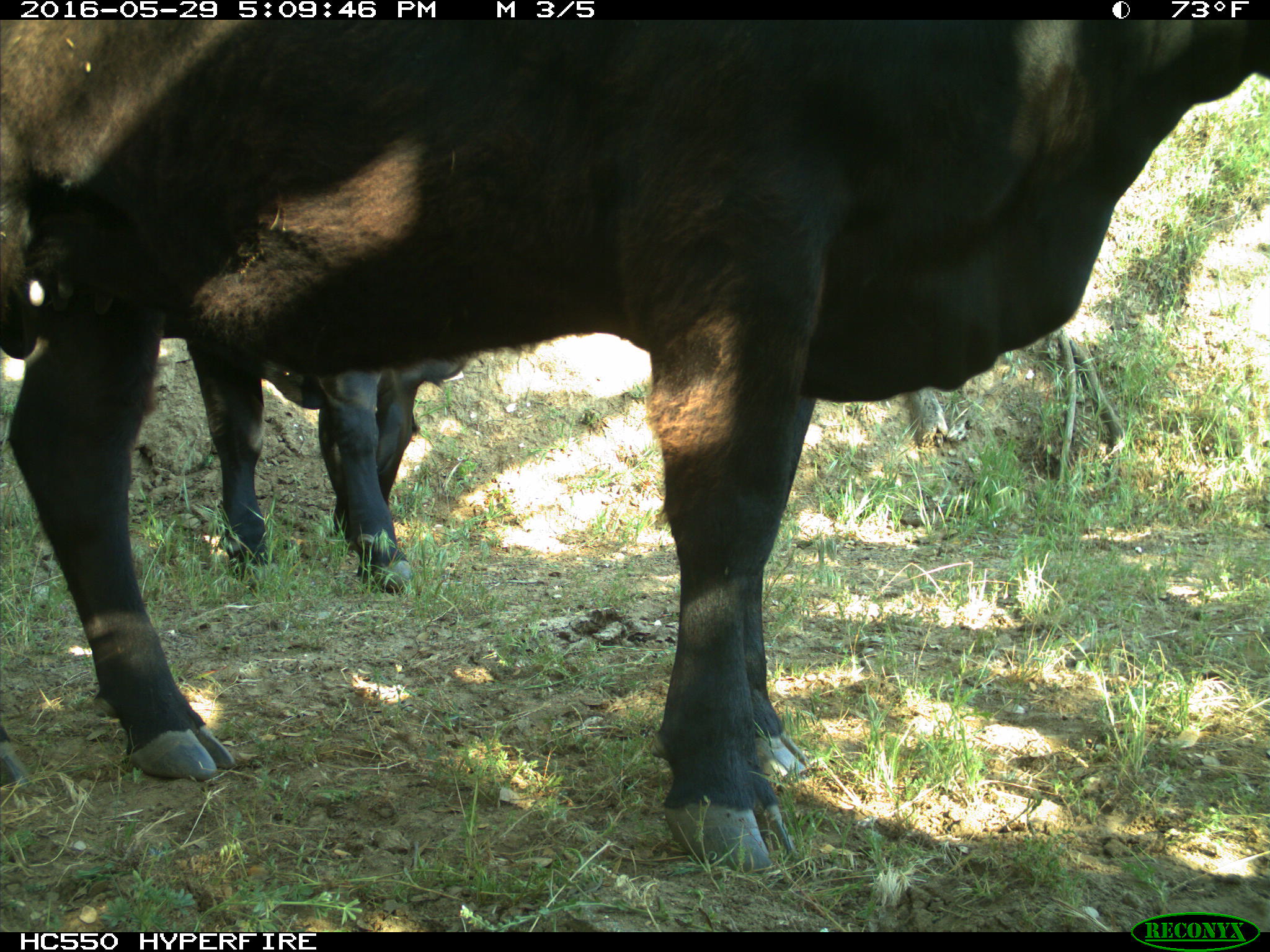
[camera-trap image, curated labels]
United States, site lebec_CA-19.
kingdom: Animalia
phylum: Chordata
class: Mammalia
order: Artiodactyla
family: Bovidae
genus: Bos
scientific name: Bos taurus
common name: domestic cow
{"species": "Bos taurus (domestic cow)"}